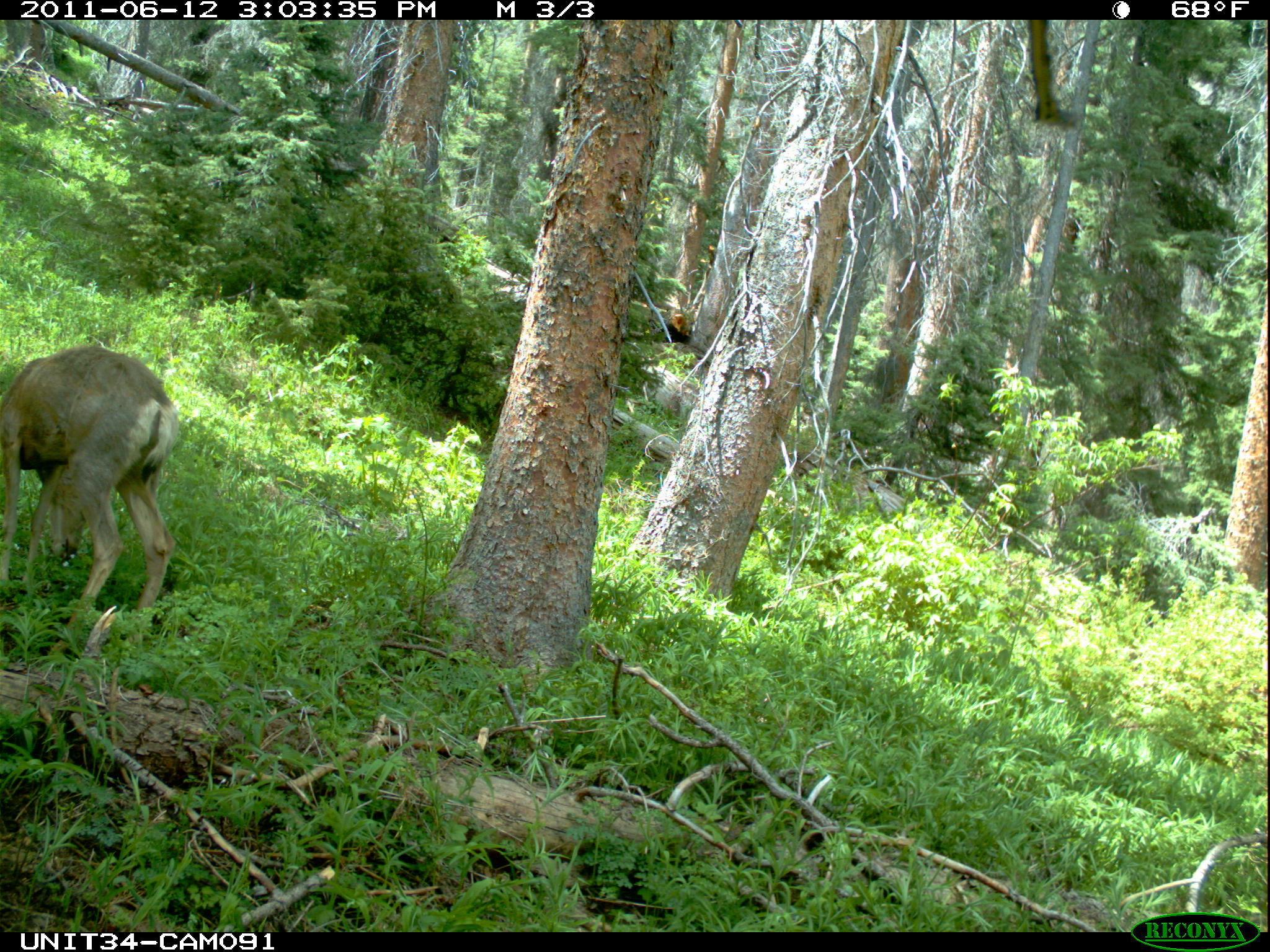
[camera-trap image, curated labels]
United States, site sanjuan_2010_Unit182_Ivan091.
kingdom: Animalia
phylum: Chordata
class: Mammalia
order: Artiodactyla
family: Cervidae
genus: Odocoileus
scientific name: Odocoileus hemionus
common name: mule deer